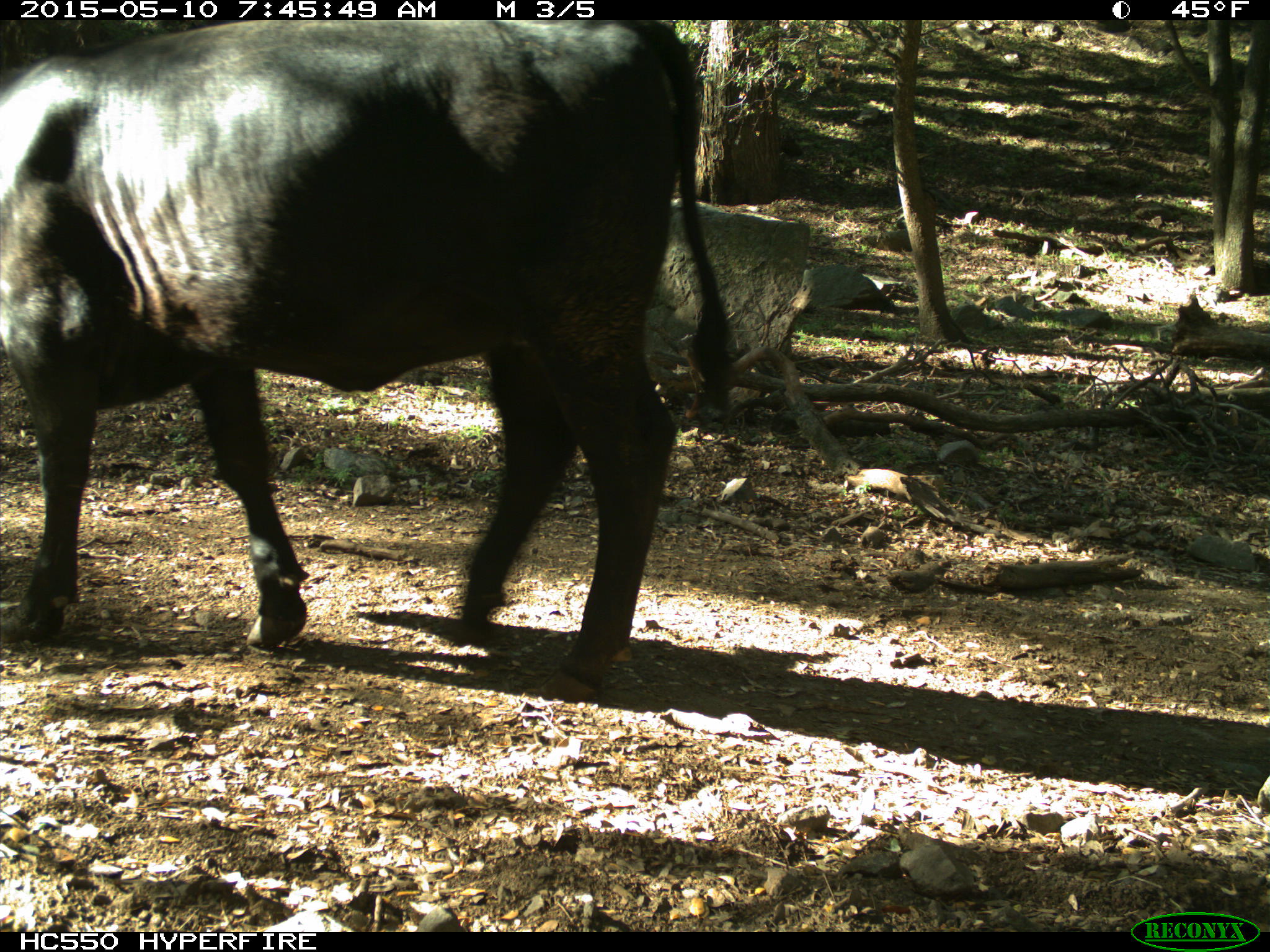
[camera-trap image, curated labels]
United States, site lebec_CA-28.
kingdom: Animalia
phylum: Chordata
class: Mammalia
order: Artiodactyla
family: Bovidae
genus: Bos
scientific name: Bos taurus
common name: domestic cow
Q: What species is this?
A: Bos taurus (domestic cow).